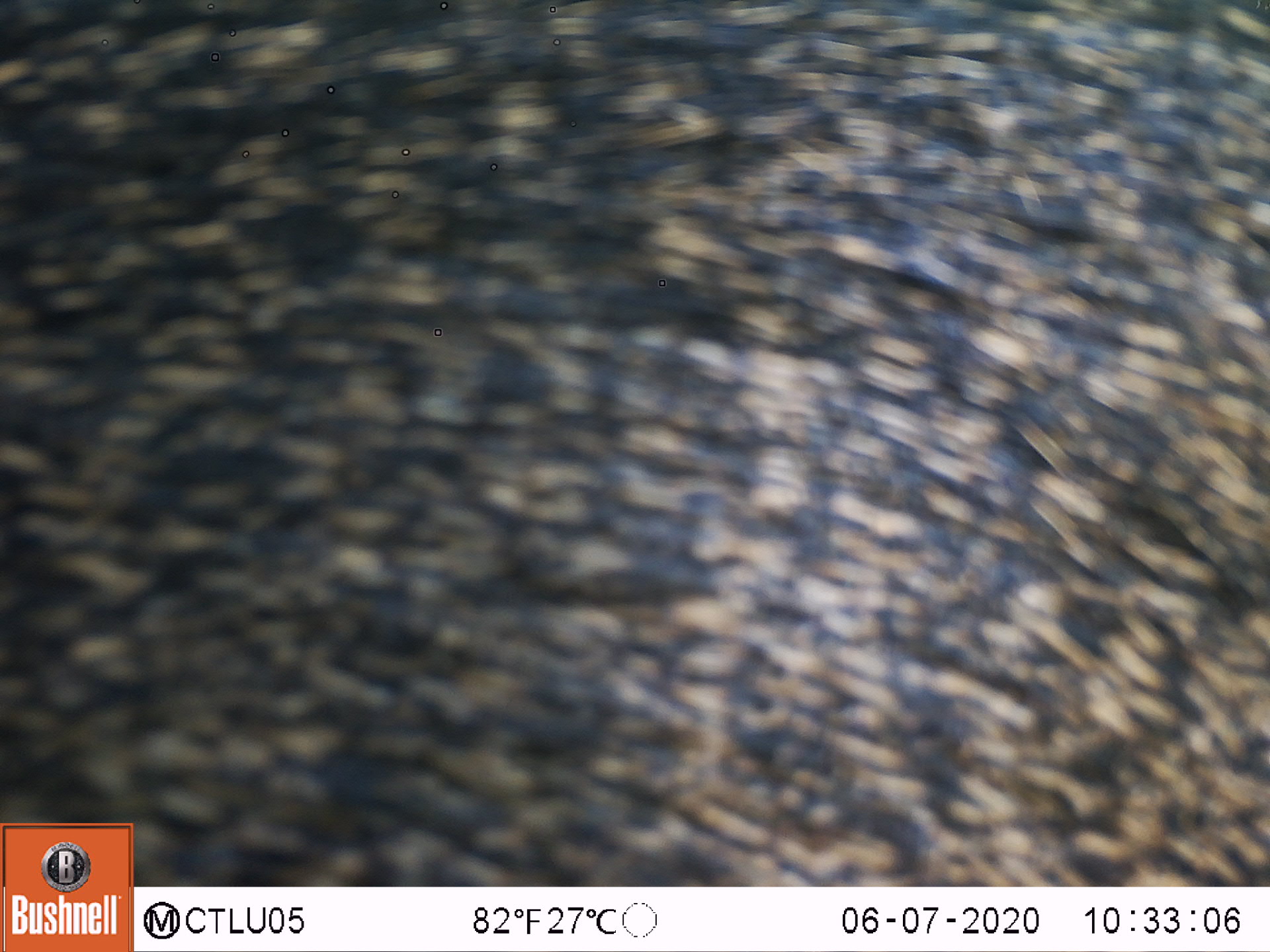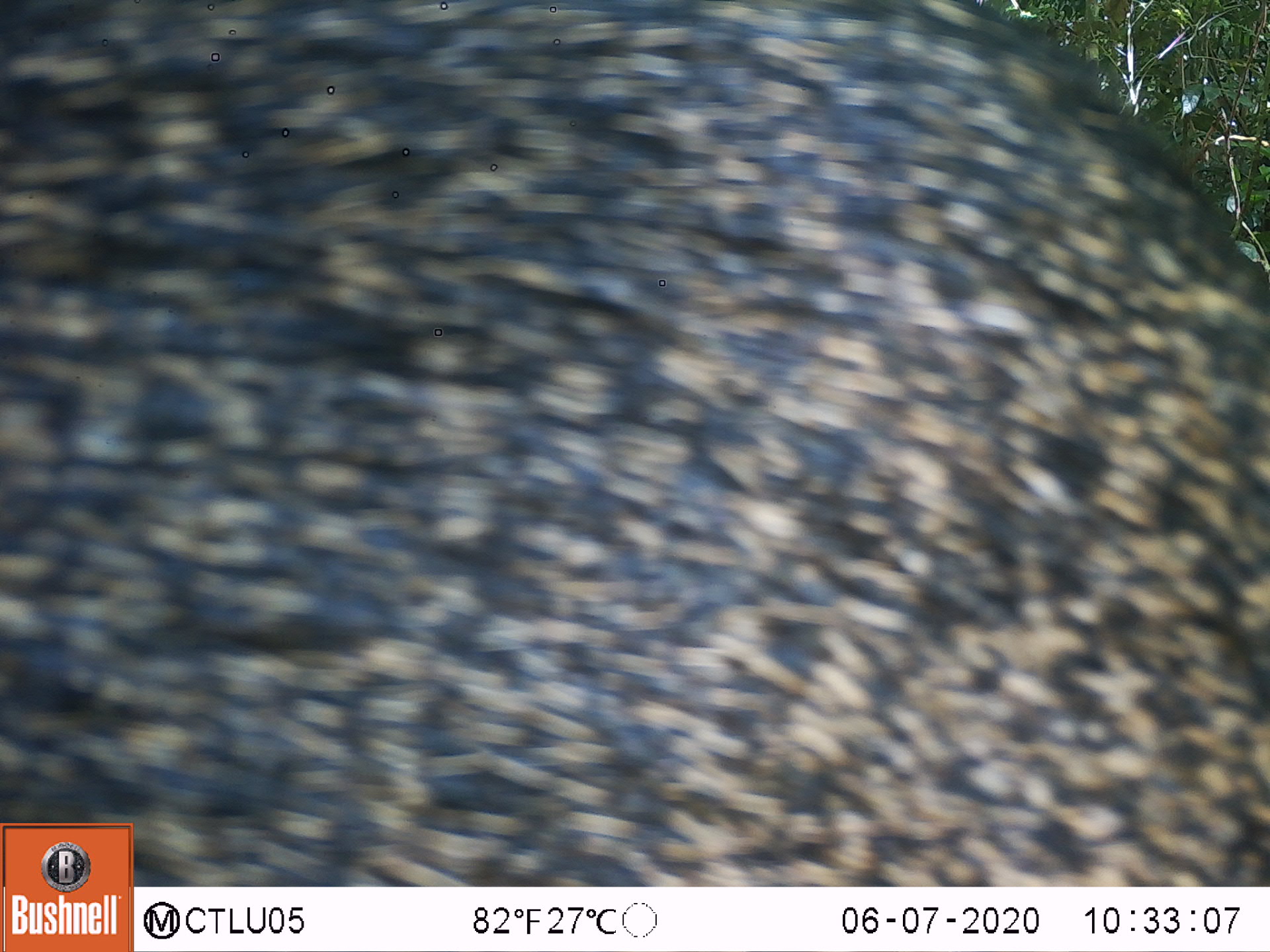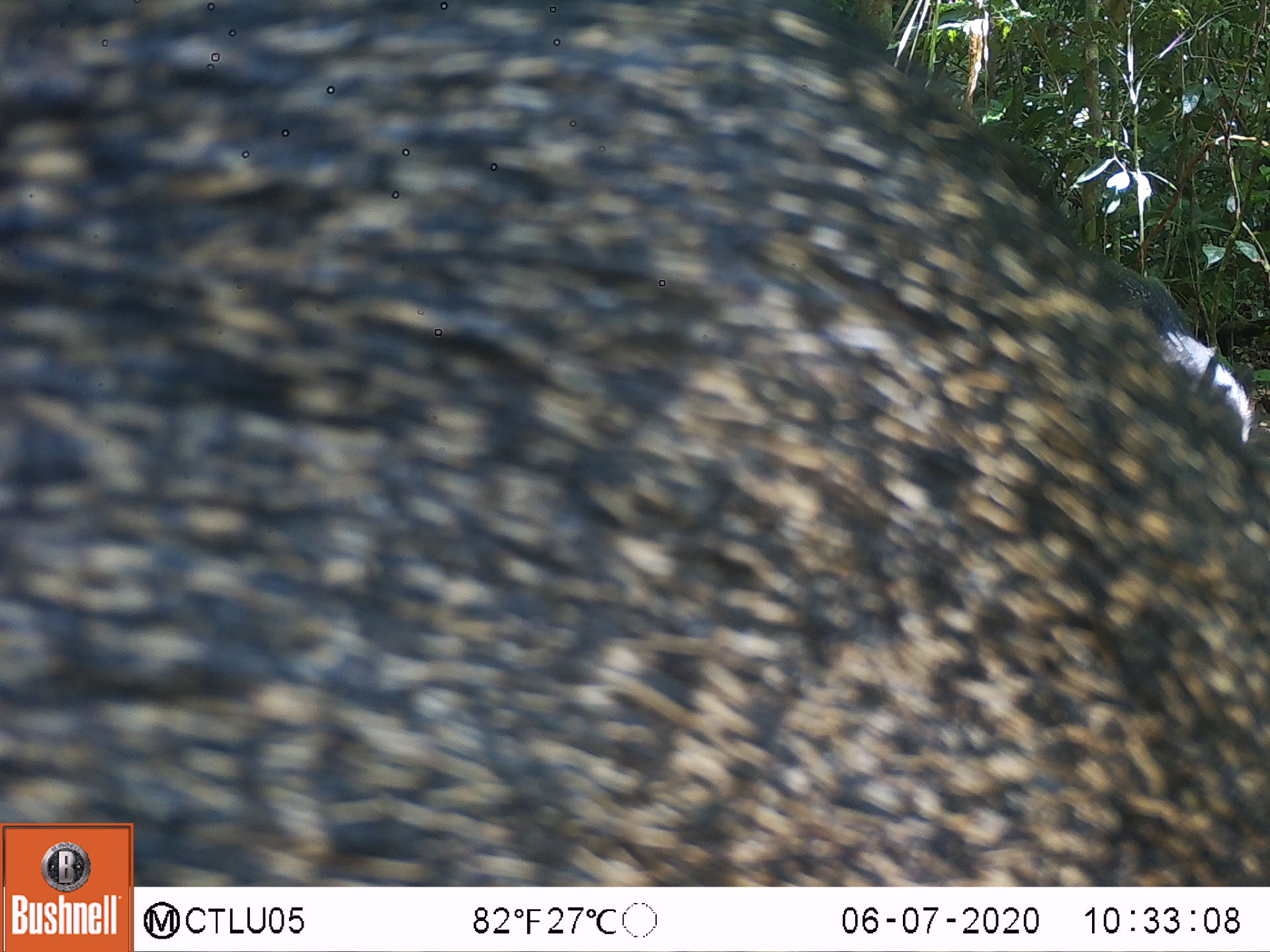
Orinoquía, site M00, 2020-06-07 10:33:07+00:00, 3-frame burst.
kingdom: Animalia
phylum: Chordata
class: Mammalia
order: Artiodactyla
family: Tayassuidae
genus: Pecari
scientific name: Pecari tajacu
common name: collared peccary